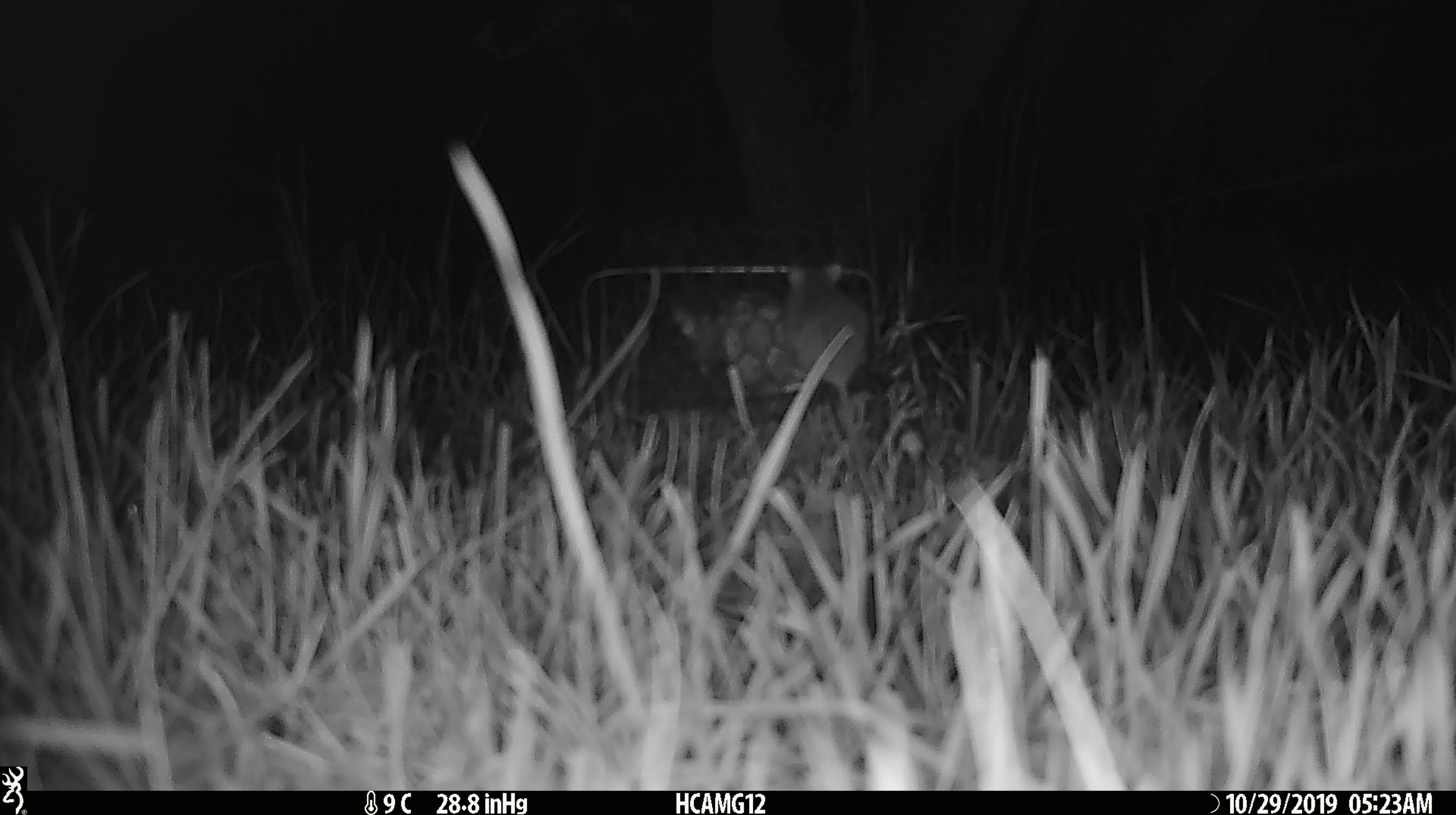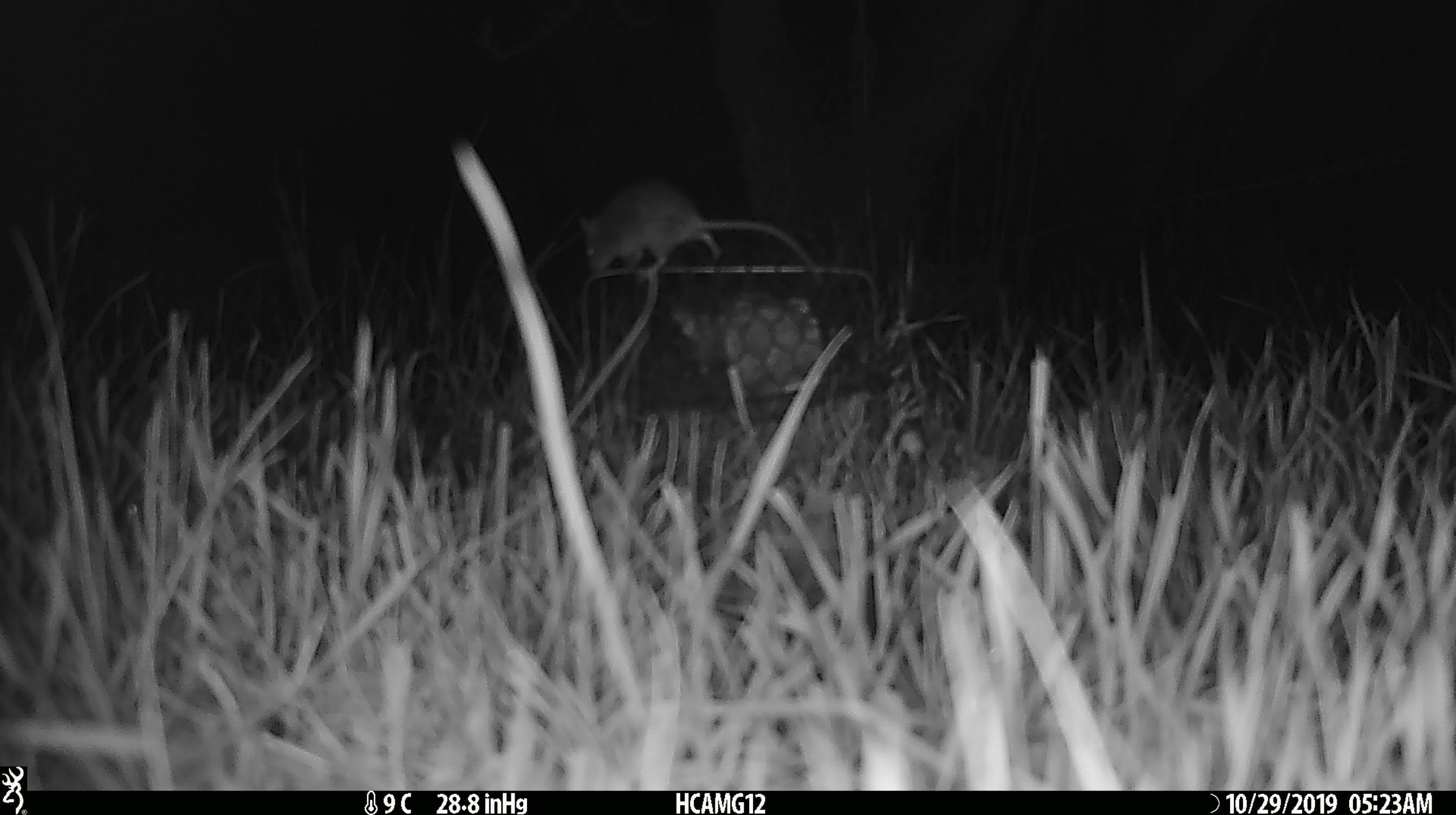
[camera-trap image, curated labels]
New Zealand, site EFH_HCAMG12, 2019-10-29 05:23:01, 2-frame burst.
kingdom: Animalia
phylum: Chordata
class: Mammalia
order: Rodentia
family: Muridae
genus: Mus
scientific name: Mus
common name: mouse